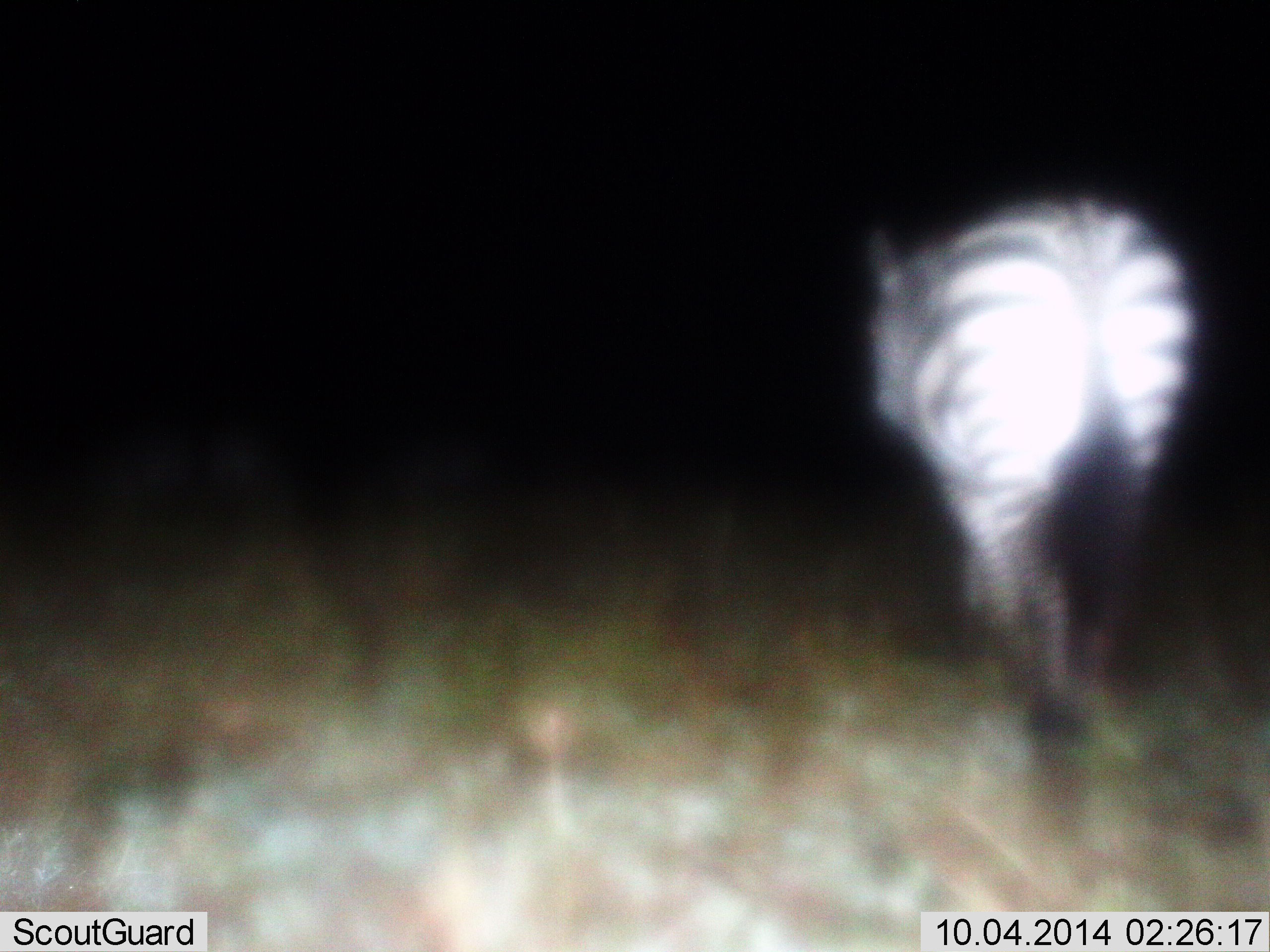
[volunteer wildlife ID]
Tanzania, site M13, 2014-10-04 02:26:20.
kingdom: Animalia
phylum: Chordata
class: Mammalia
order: Perissodactyla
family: Equidae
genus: Equus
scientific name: Equus quagga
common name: plains zebra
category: zebra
Zebra (plains zebra) (Equus quagga), count 1. Behavior (volunteer vote fractions): standing 30%, resting 0%, moving 80%, interacting 0%. Young present (vote fraction): 0%. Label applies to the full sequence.